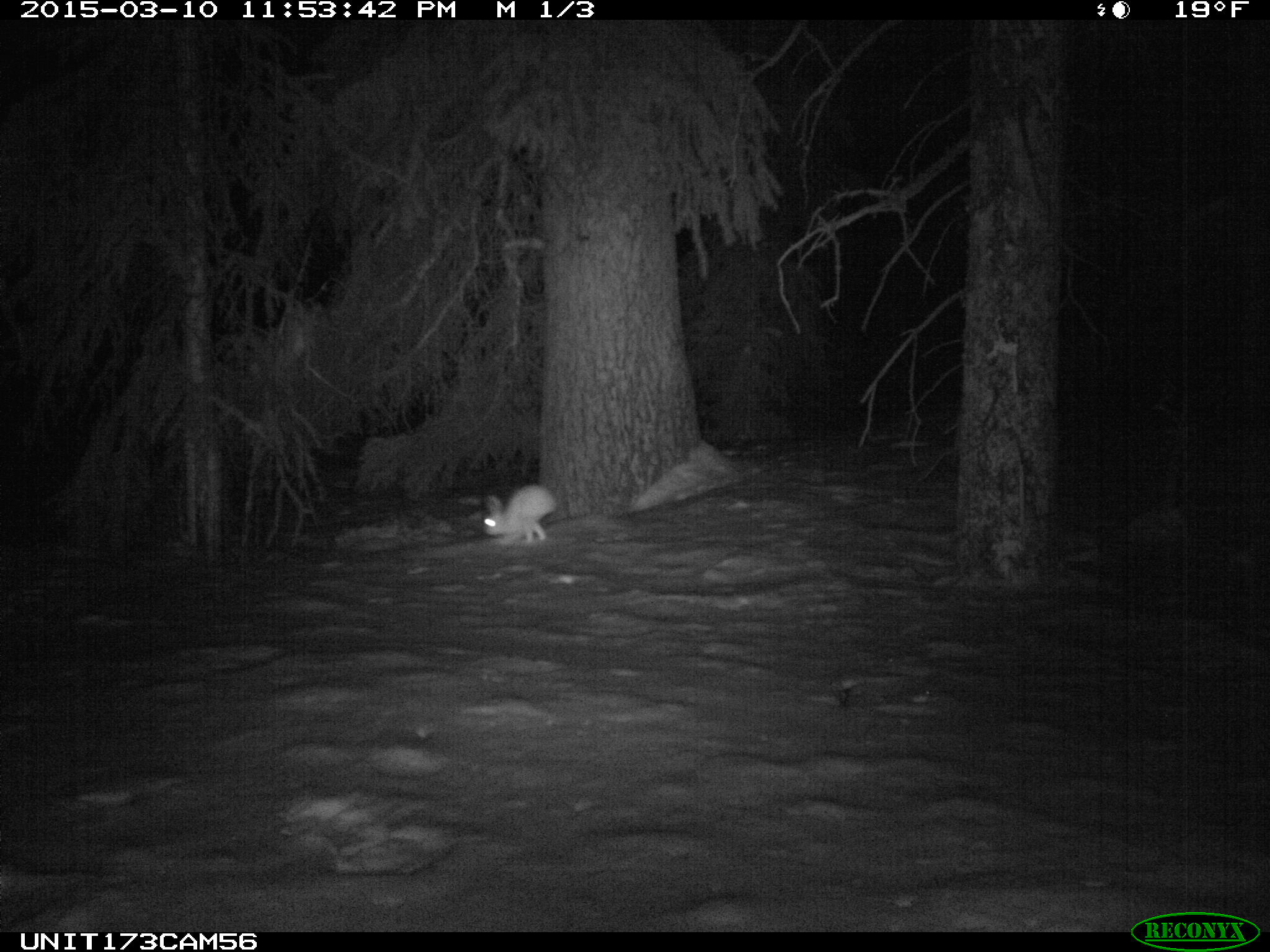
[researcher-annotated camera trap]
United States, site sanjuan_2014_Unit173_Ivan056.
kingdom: Animalia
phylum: Chordata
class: Mammalia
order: Lagomorpha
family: Leporidae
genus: Lepus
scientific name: Lepus americanus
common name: snowshoe hare